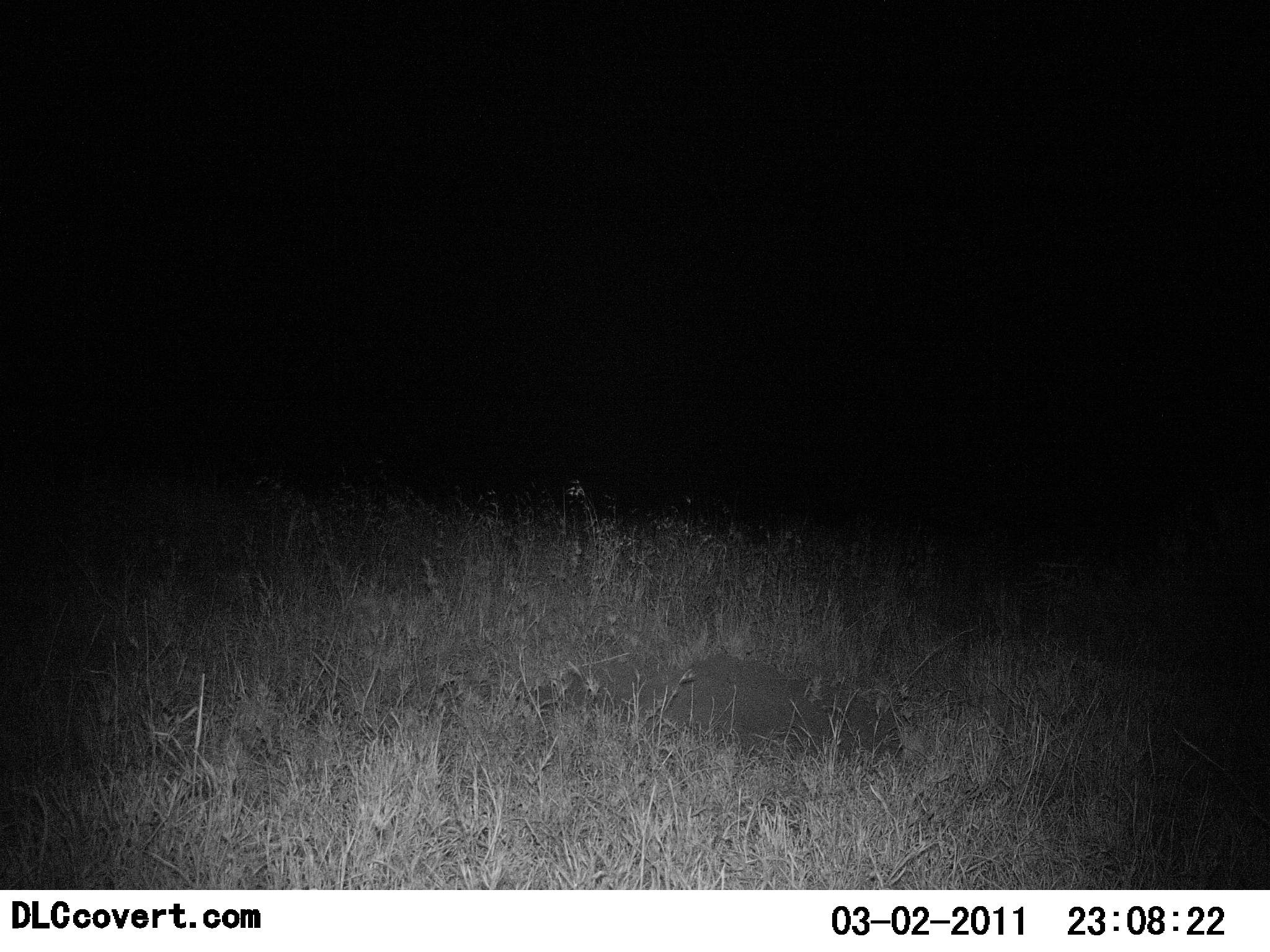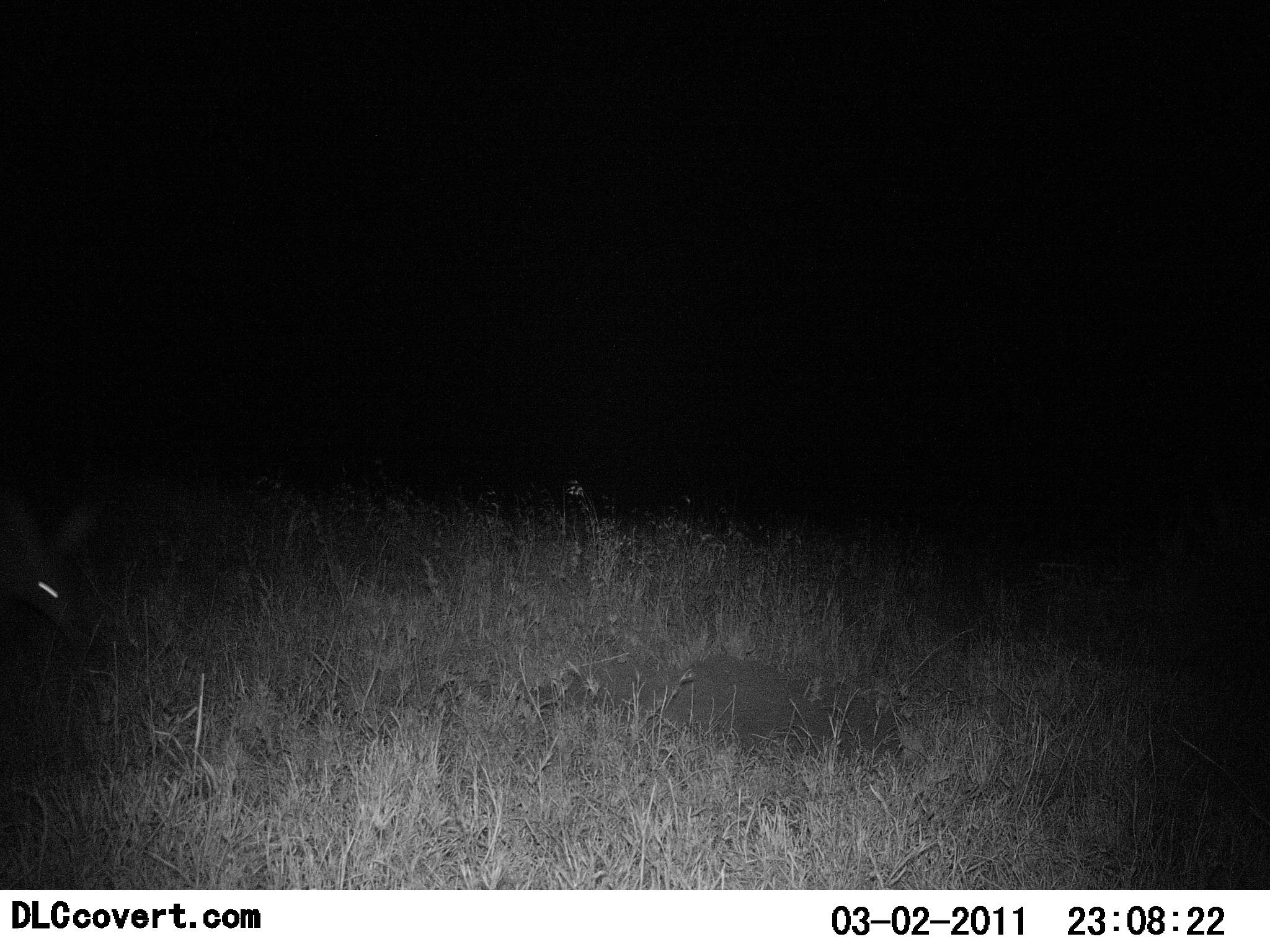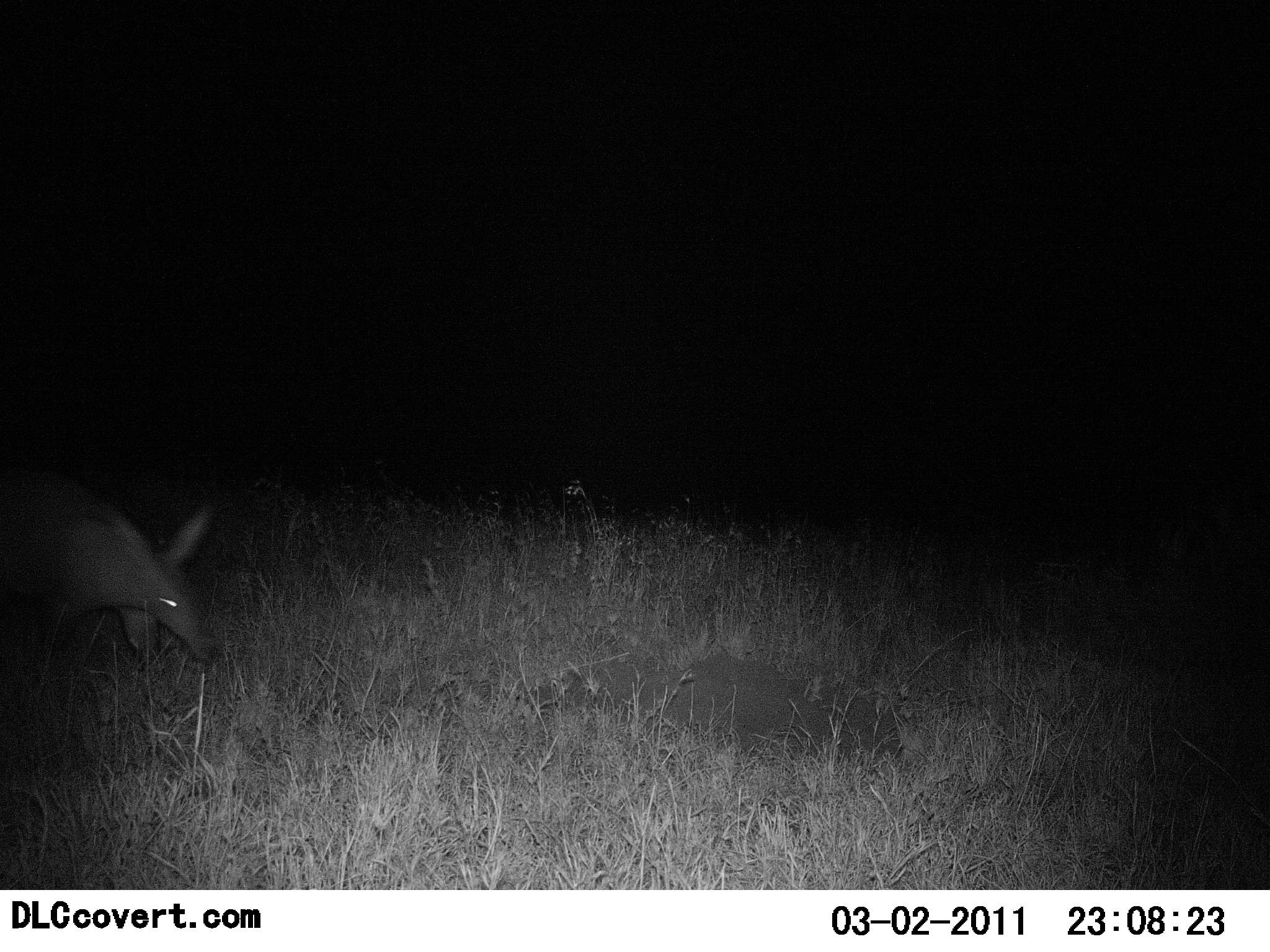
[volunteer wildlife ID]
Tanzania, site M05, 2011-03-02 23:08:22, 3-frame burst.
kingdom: Animalia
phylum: Chordata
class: Mammalia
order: Tubulidentata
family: Orycteropodidae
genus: Orycteropus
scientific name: Orycteropus afer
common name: aardvark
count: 1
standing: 9%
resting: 0%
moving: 91%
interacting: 0%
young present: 0%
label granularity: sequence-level